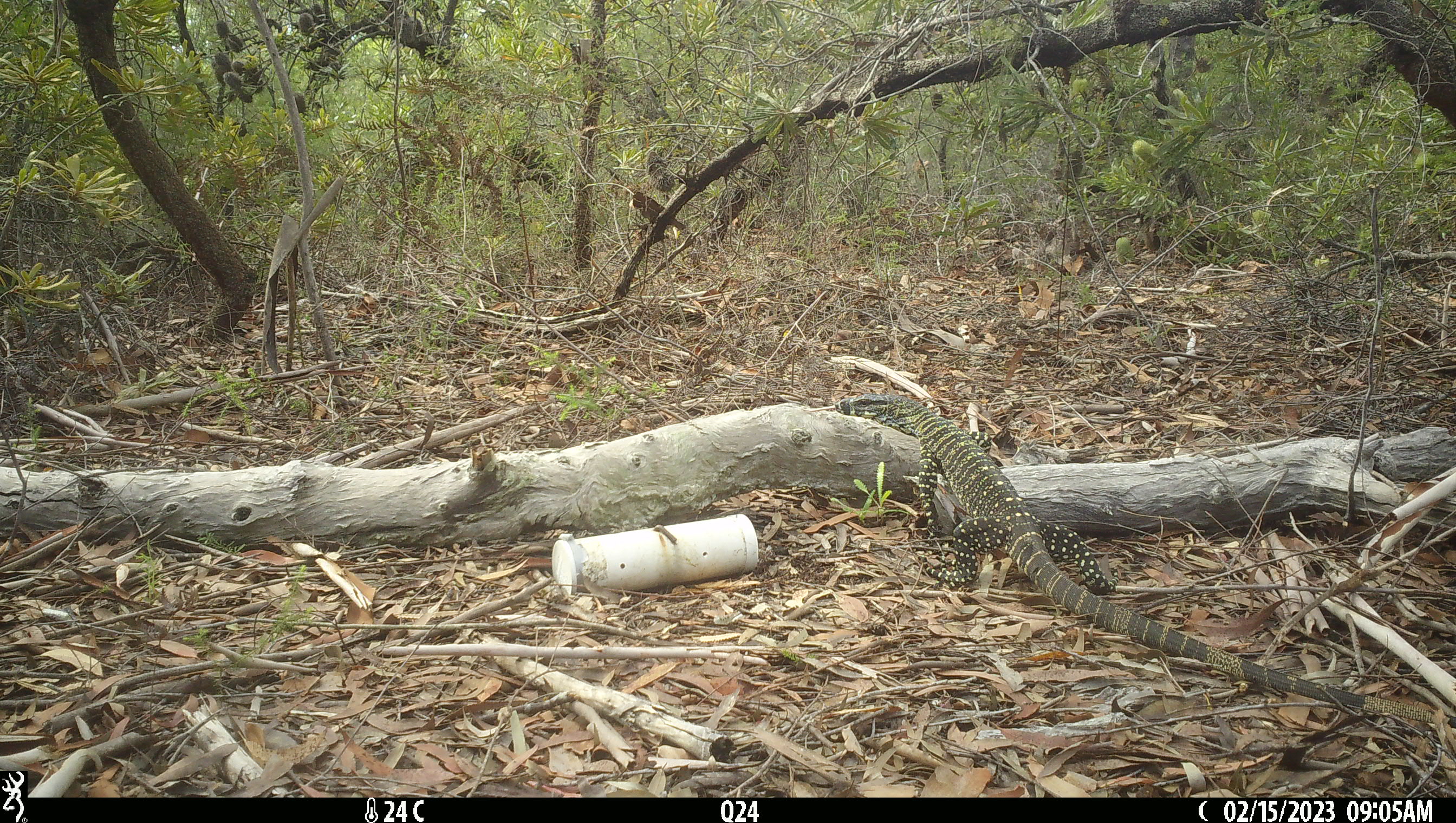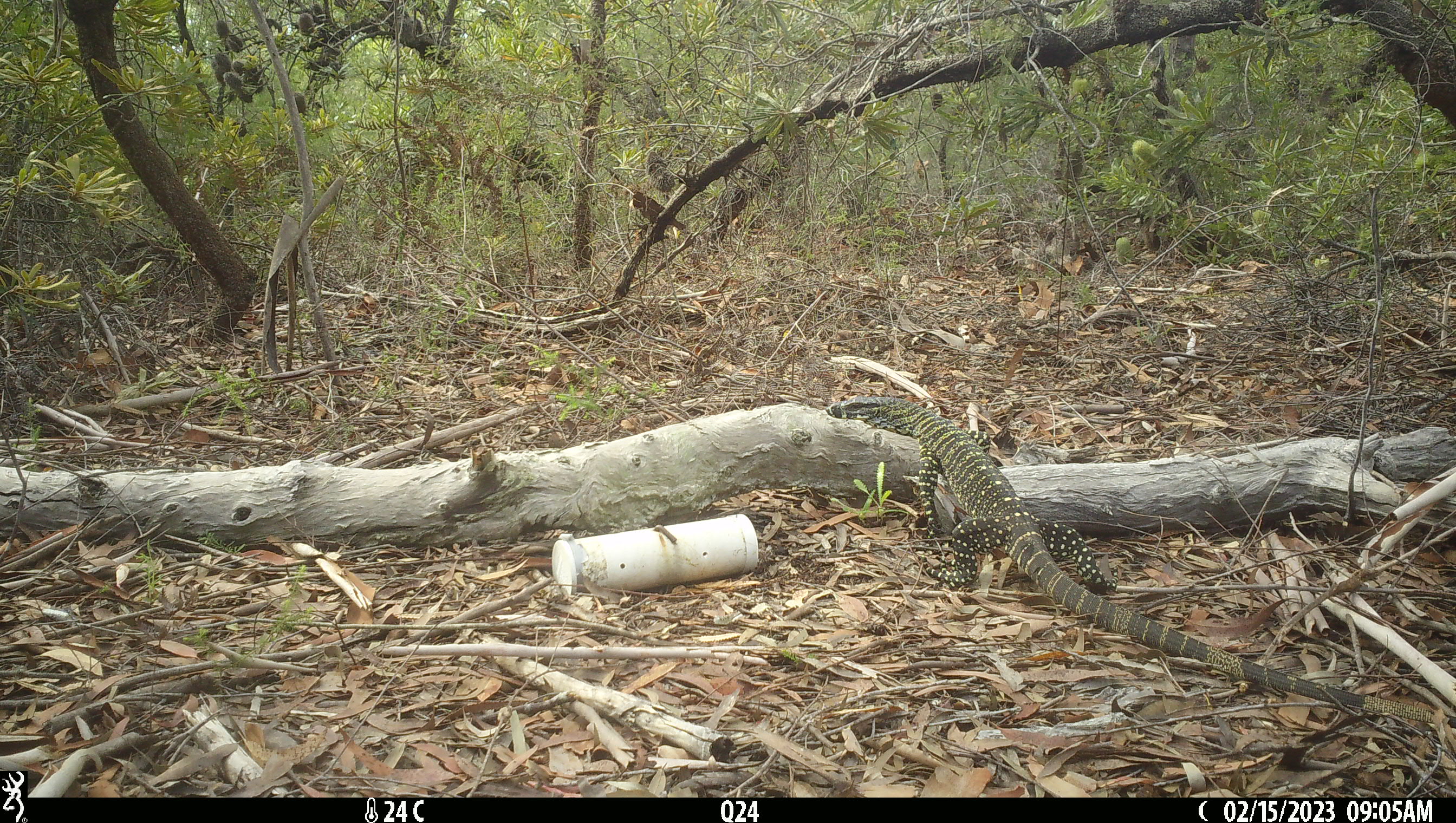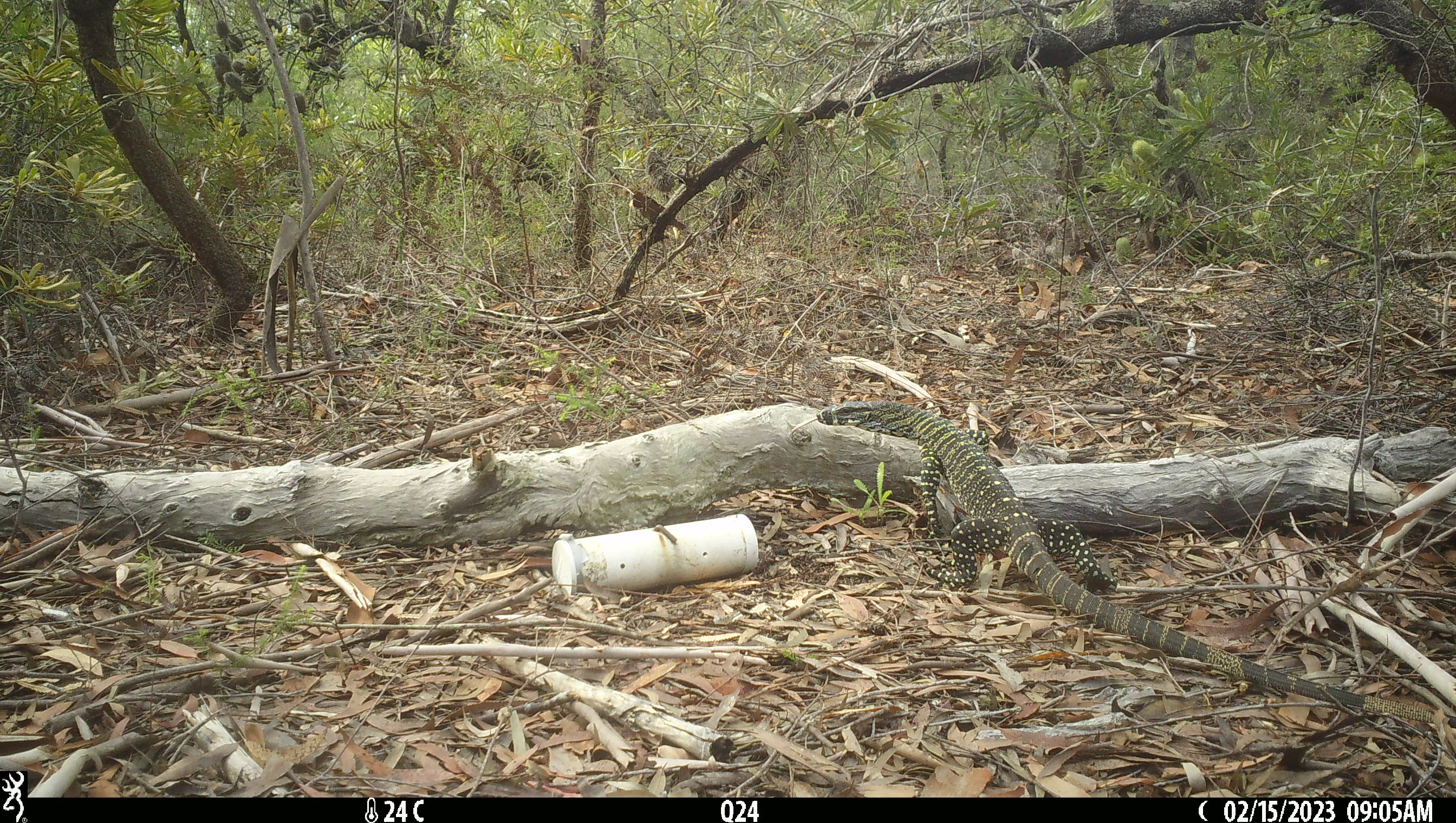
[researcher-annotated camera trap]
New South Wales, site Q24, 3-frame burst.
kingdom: Animalia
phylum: Chordata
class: Reptilia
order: Squamata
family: Varanidae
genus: Varanus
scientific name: Varanus varius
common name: lace monitor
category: goanna